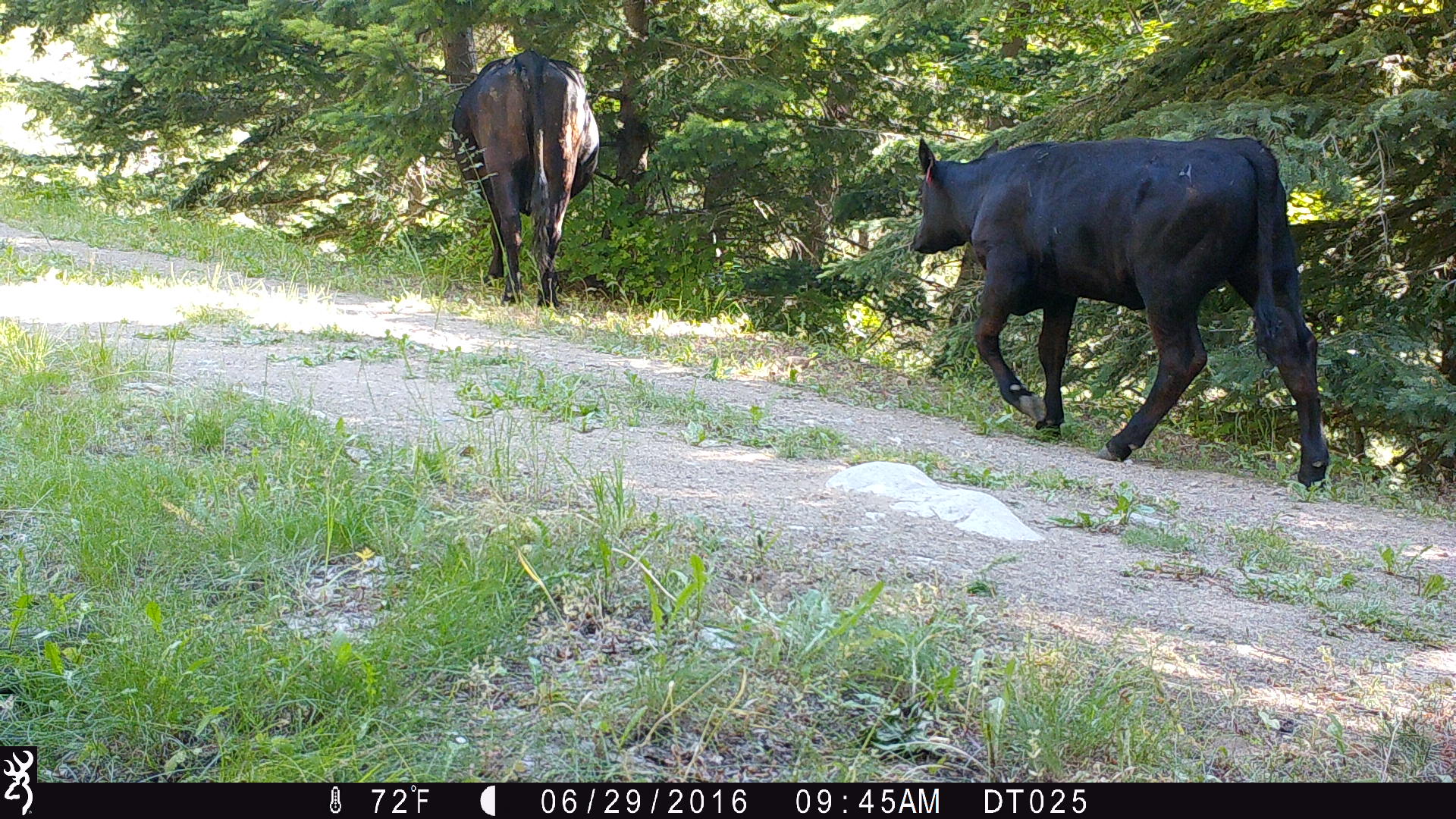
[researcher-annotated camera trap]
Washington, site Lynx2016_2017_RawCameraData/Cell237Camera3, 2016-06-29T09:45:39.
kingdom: Animalia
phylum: Chordata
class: Mammalia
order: Artiodactyla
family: Bovidae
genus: Bos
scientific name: Bos taurus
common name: domestic cattle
Domestic cattle (Bos taurus). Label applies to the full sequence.